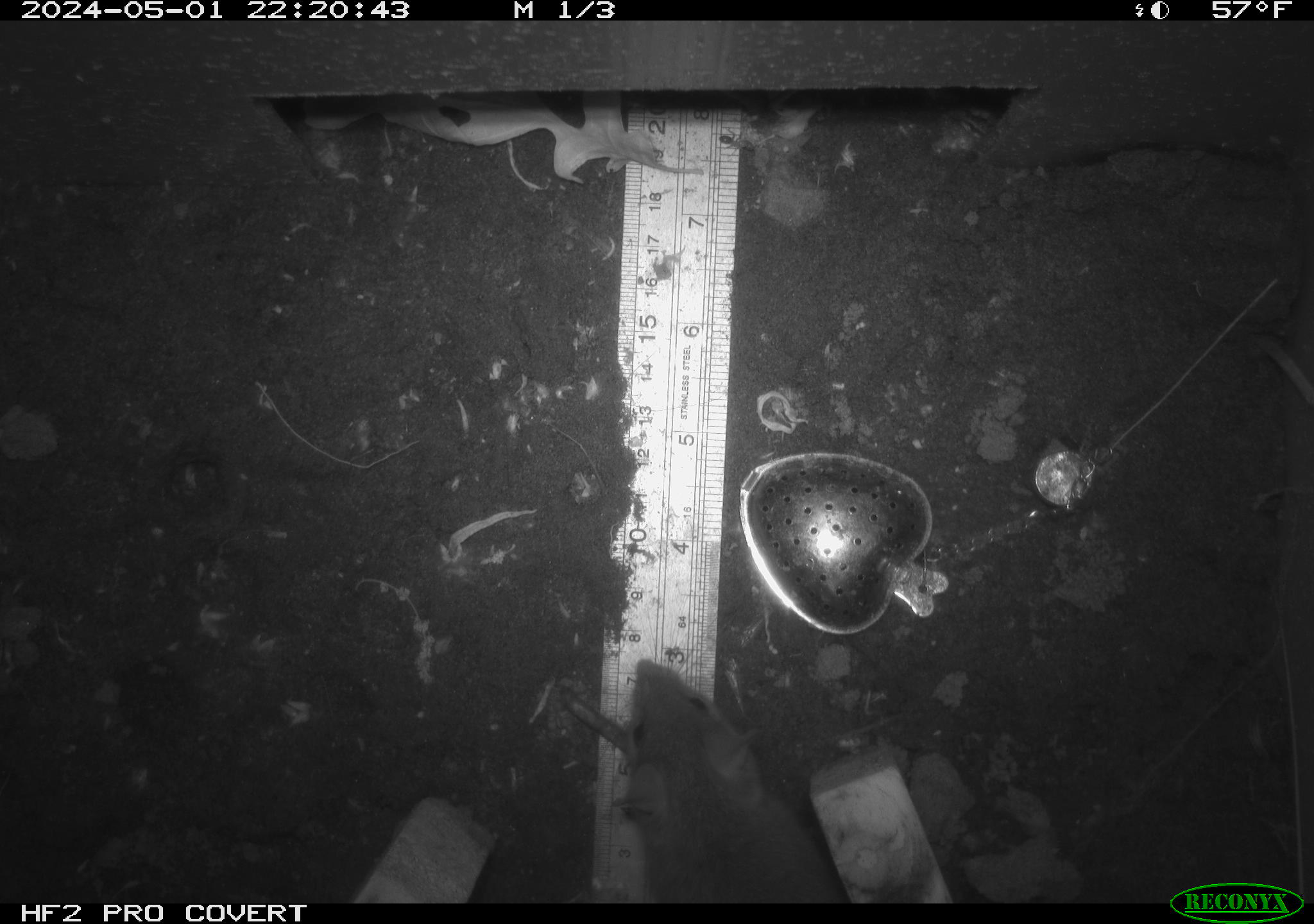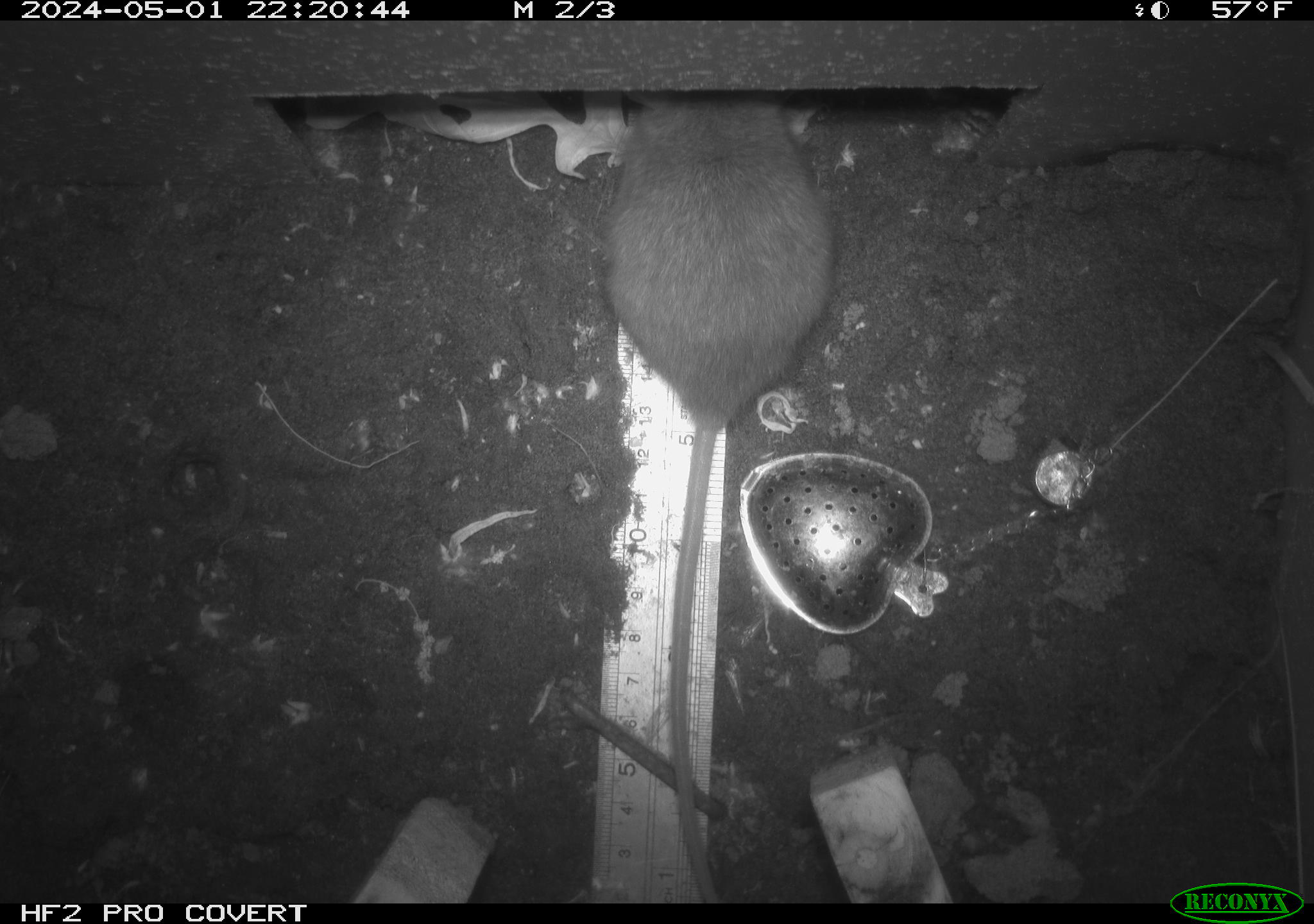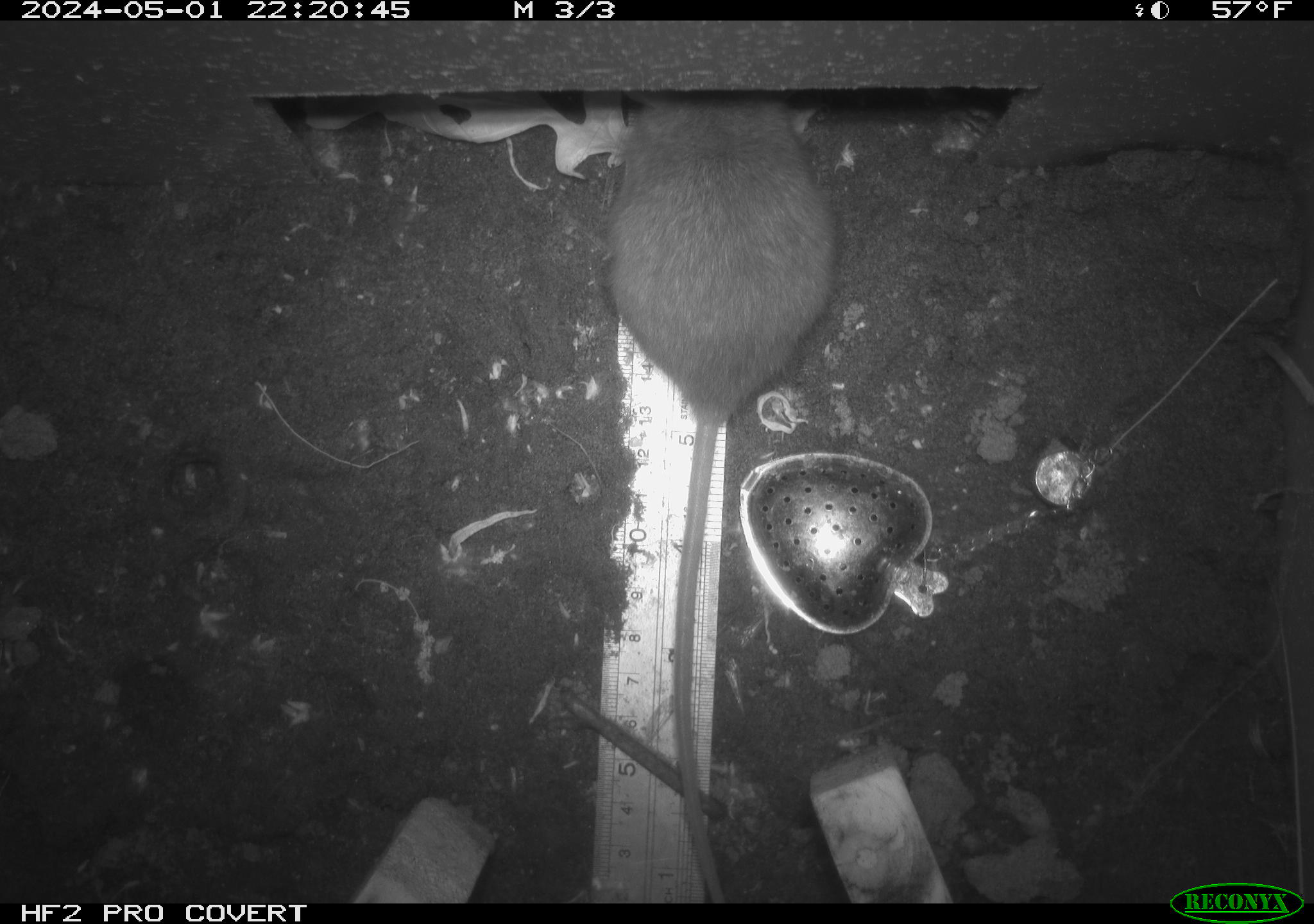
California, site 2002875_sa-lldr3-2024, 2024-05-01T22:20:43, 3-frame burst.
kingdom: Animalia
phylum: Chordata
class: Mammalia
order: Rodentia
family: Muridae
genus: Rattus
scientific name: Rattus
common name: rat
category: rattus species